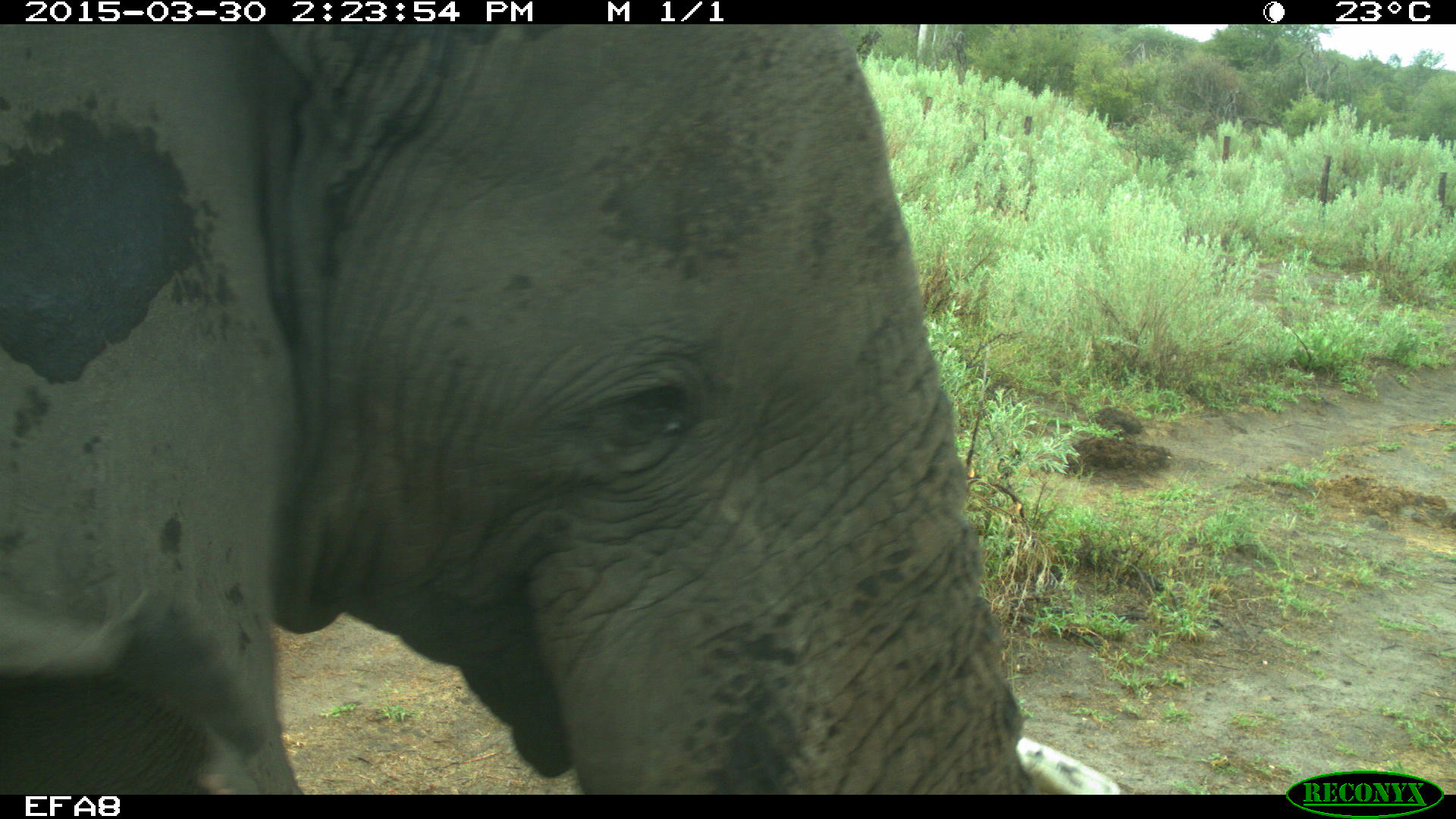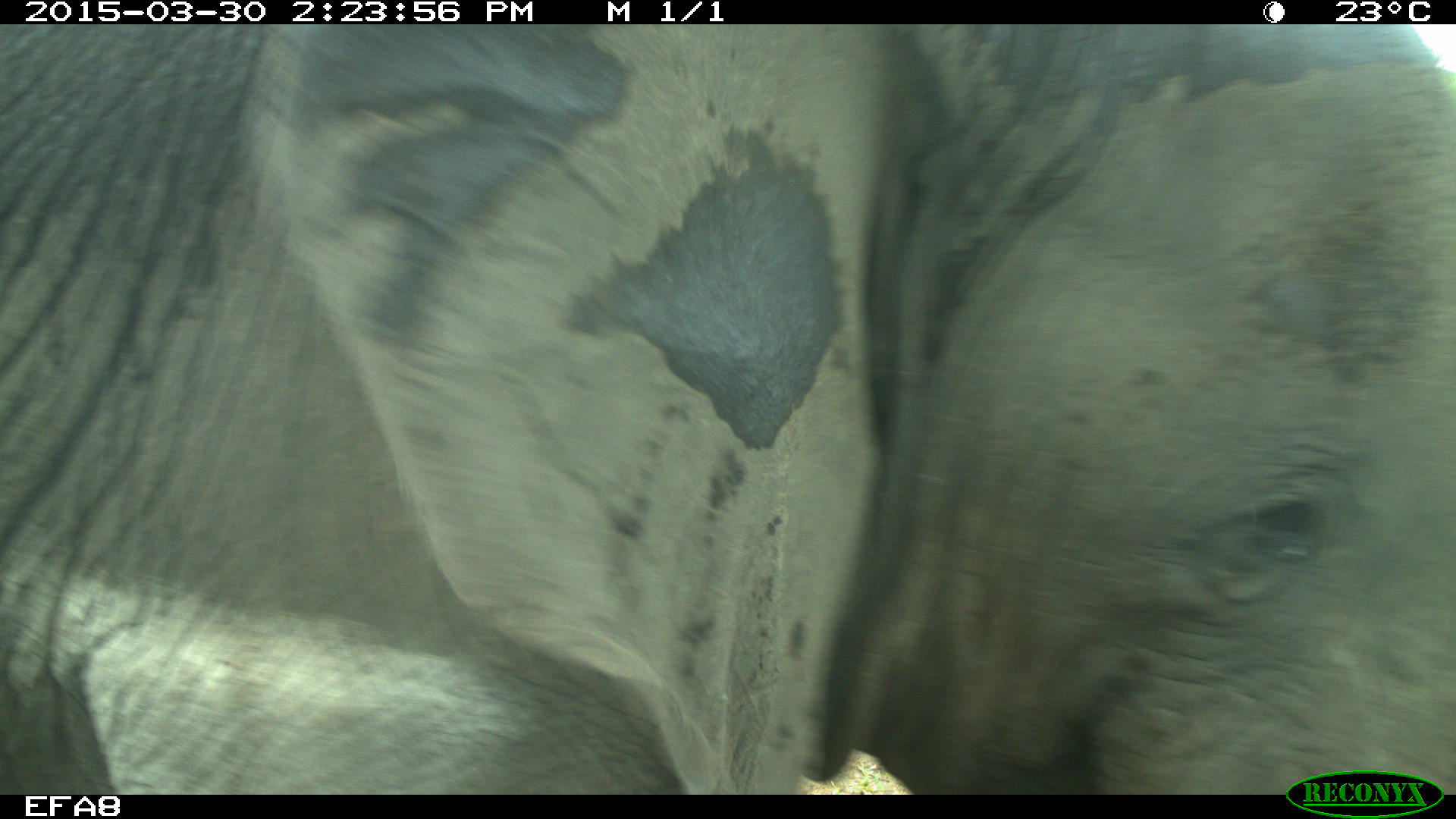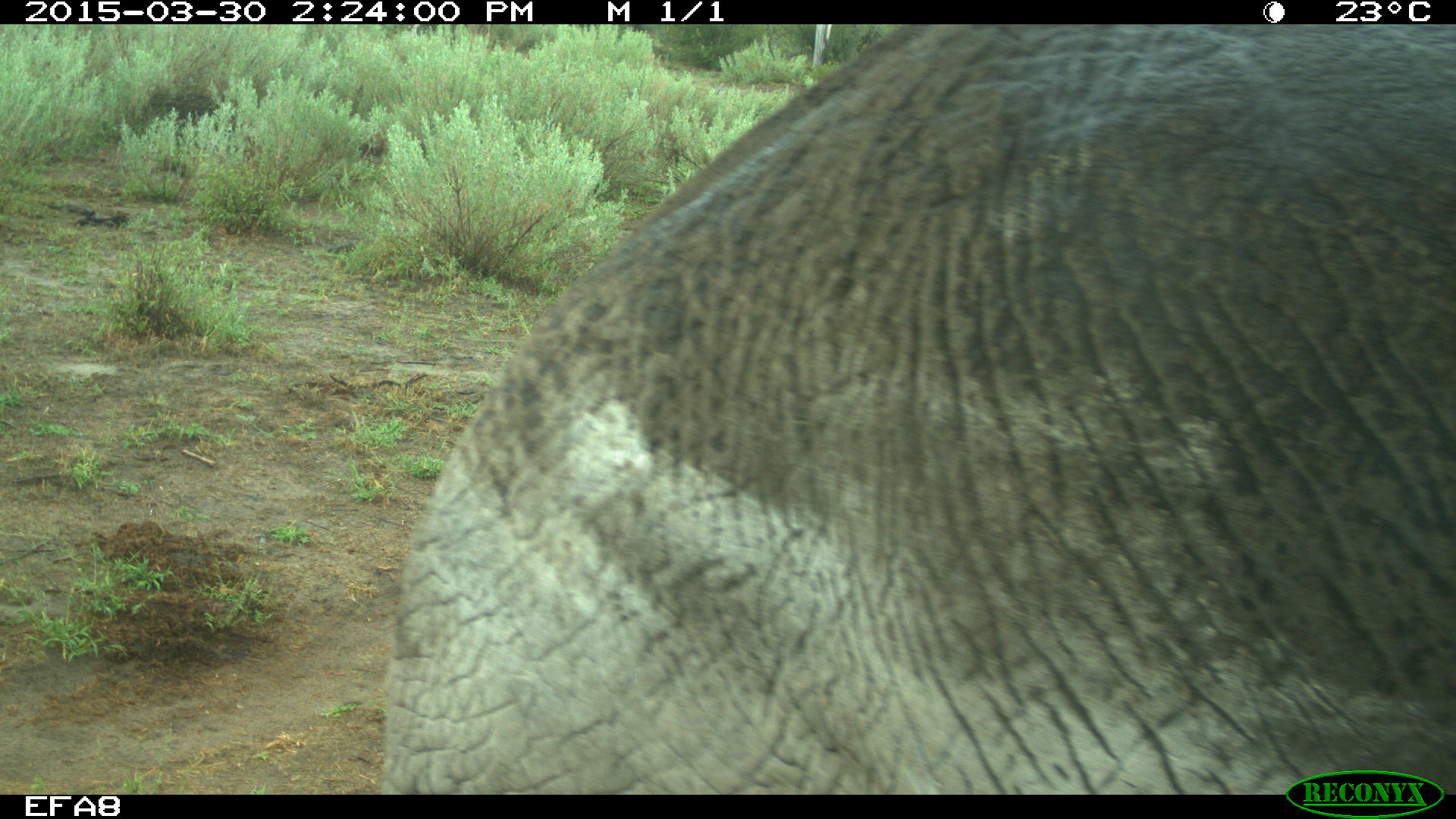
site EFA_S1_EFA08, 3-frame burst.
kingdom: Animalia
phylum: Chordata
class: Mammalia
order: Proboscidea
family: Elephantidae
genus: Loxodonta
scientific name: Loxodonta africana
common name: african bush elephant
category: elephant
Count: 1.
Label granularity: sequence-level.